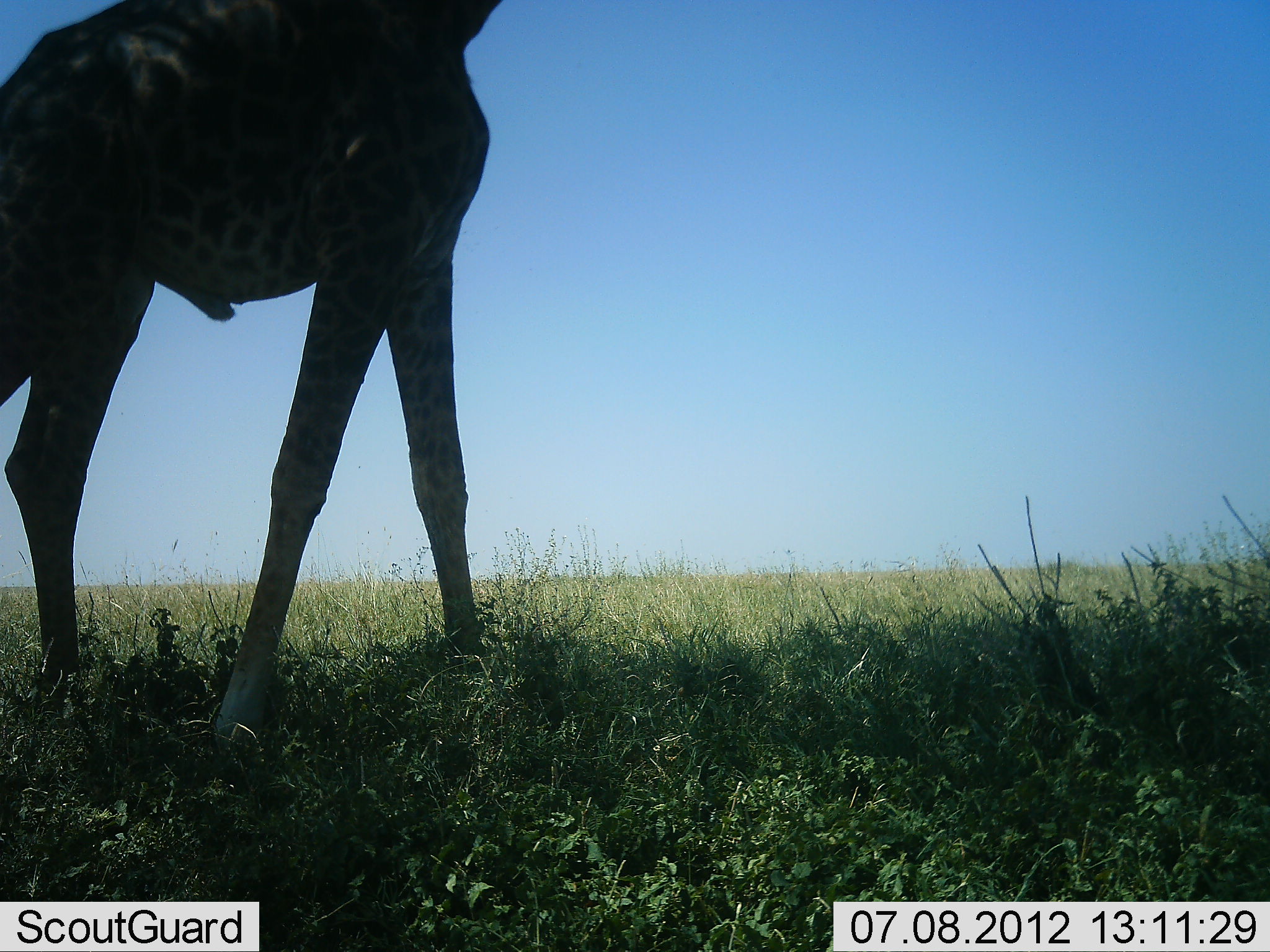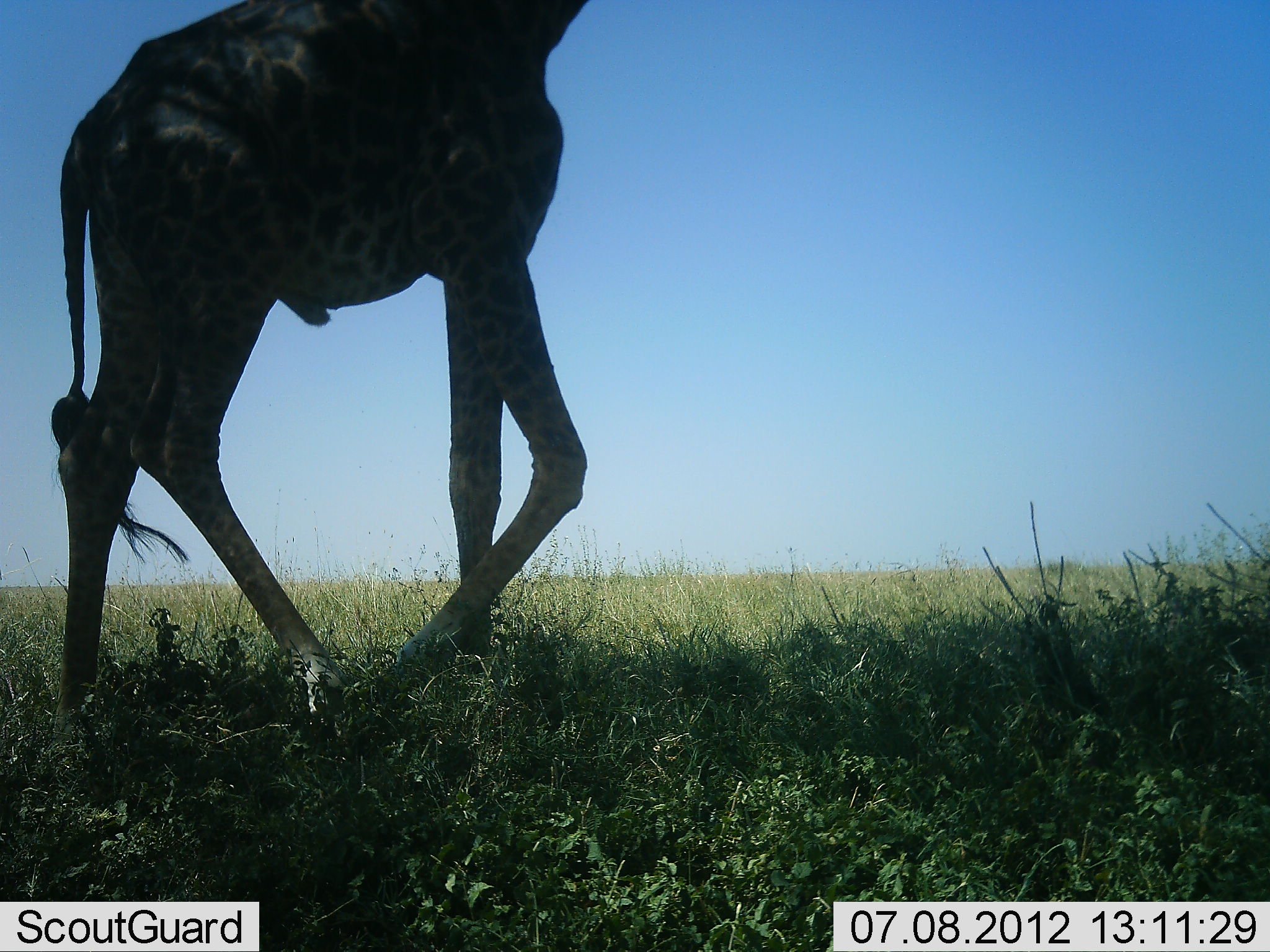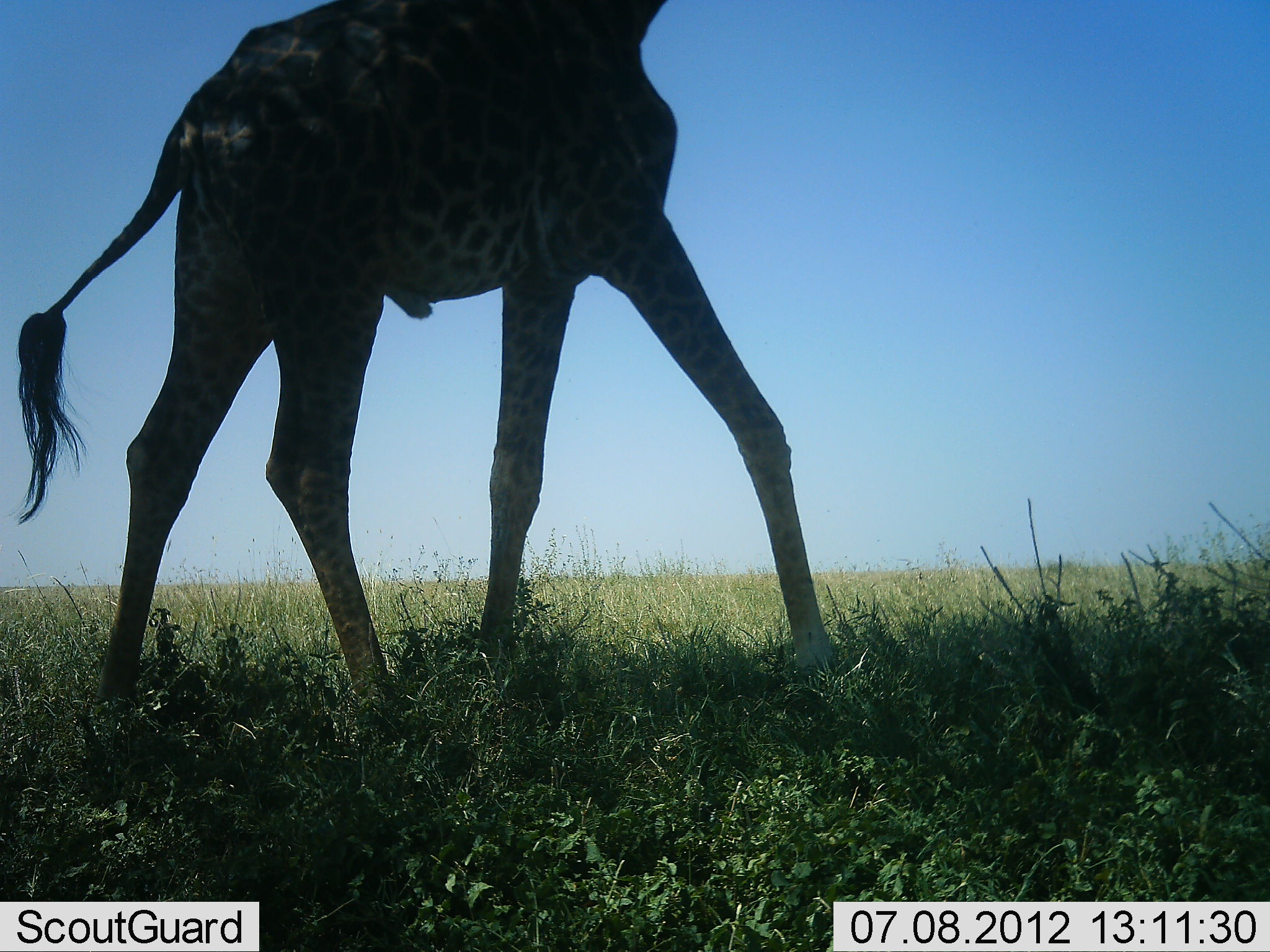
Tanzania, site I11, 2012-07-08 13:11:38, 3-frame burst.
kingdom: Animalia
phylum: Chordata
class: Mammalia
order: Artiodactyla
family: Giraffidae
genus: Giraffa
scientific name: Giraffa camelopardalis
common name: giraffe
Giraffe (Giraffa camelopardalis), count 1. Behavior (volunteer vote fractions): standing 10%, resting 0%, moving 100%, interacting 0%. Young present (vote fraction): 0%. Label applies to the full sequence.